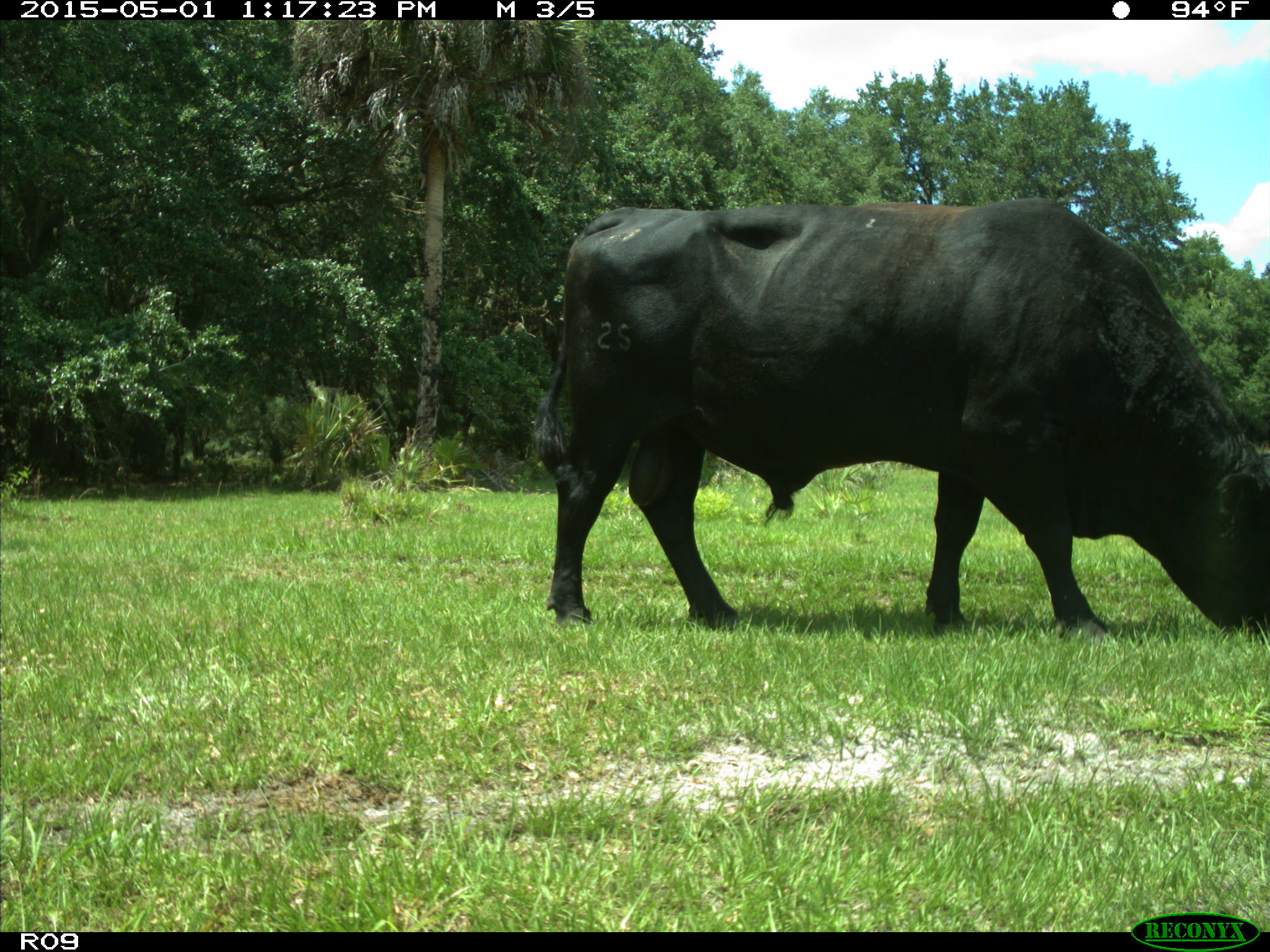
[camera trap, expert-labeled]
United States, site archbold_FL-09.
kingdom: Animalia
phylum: Chordata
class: Mammalia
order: Artiodactyla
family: Bovidae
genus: Bos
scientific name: Bos taurus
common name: domestic cow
Bos taurus (domestic cow).